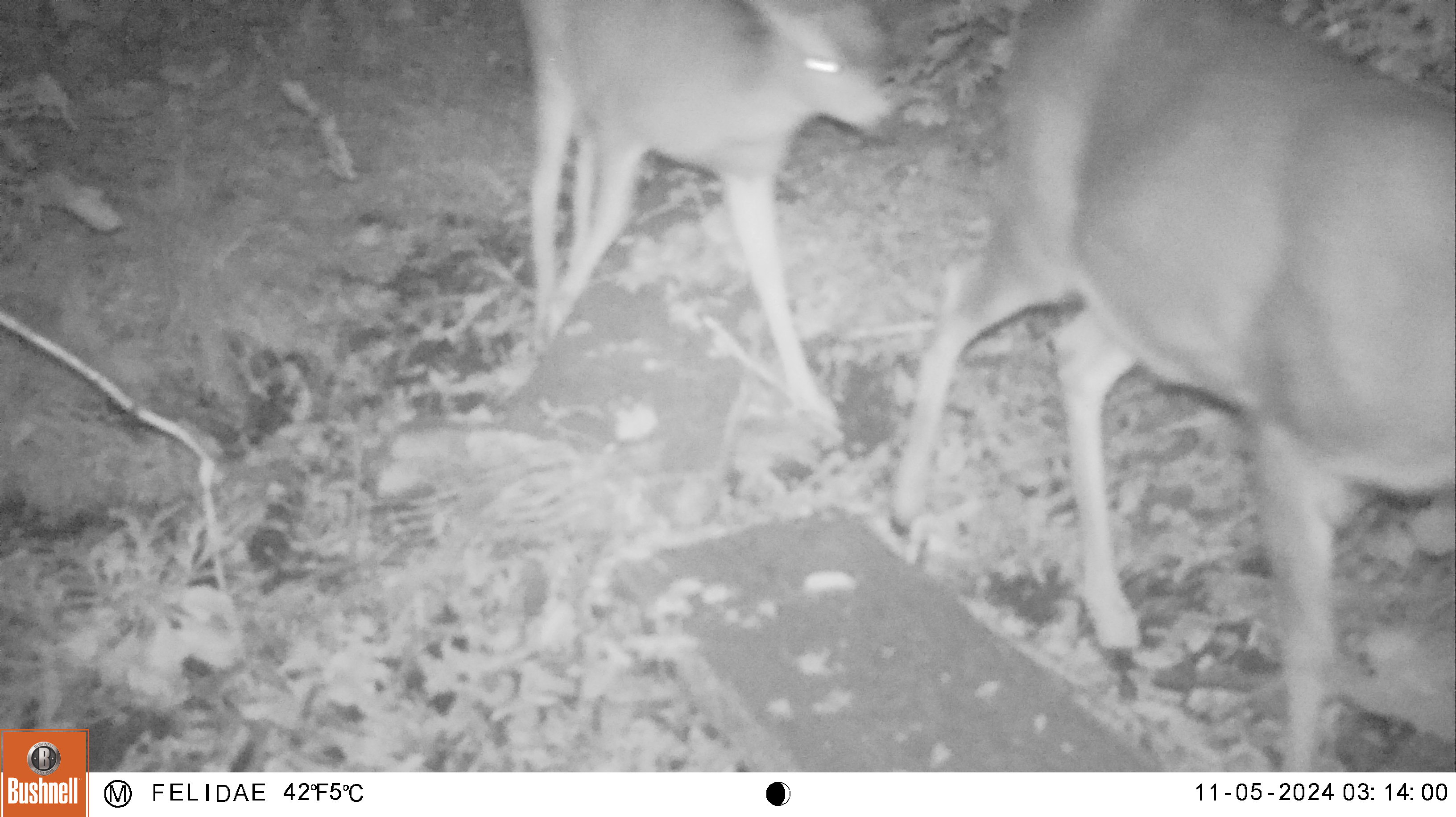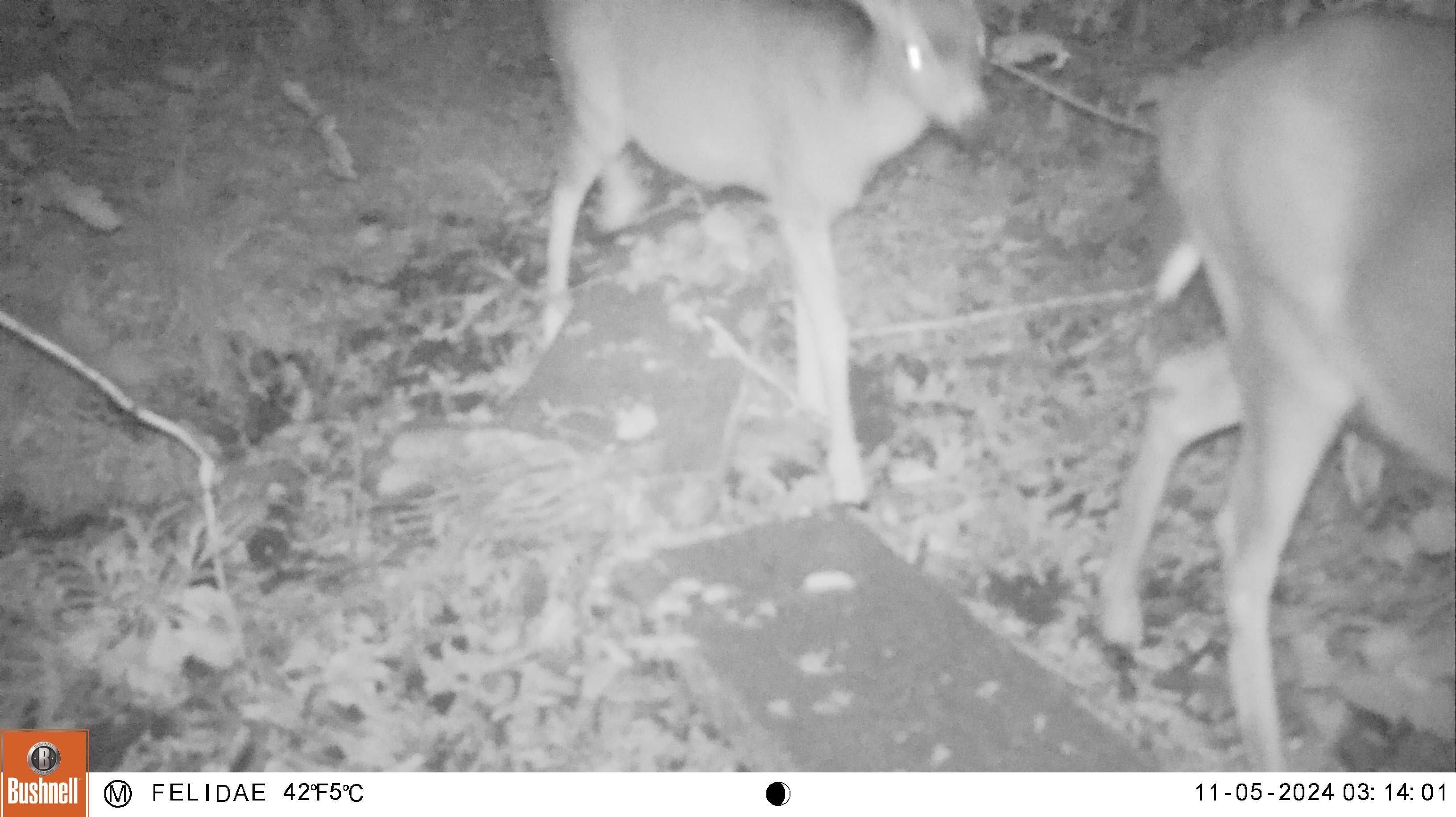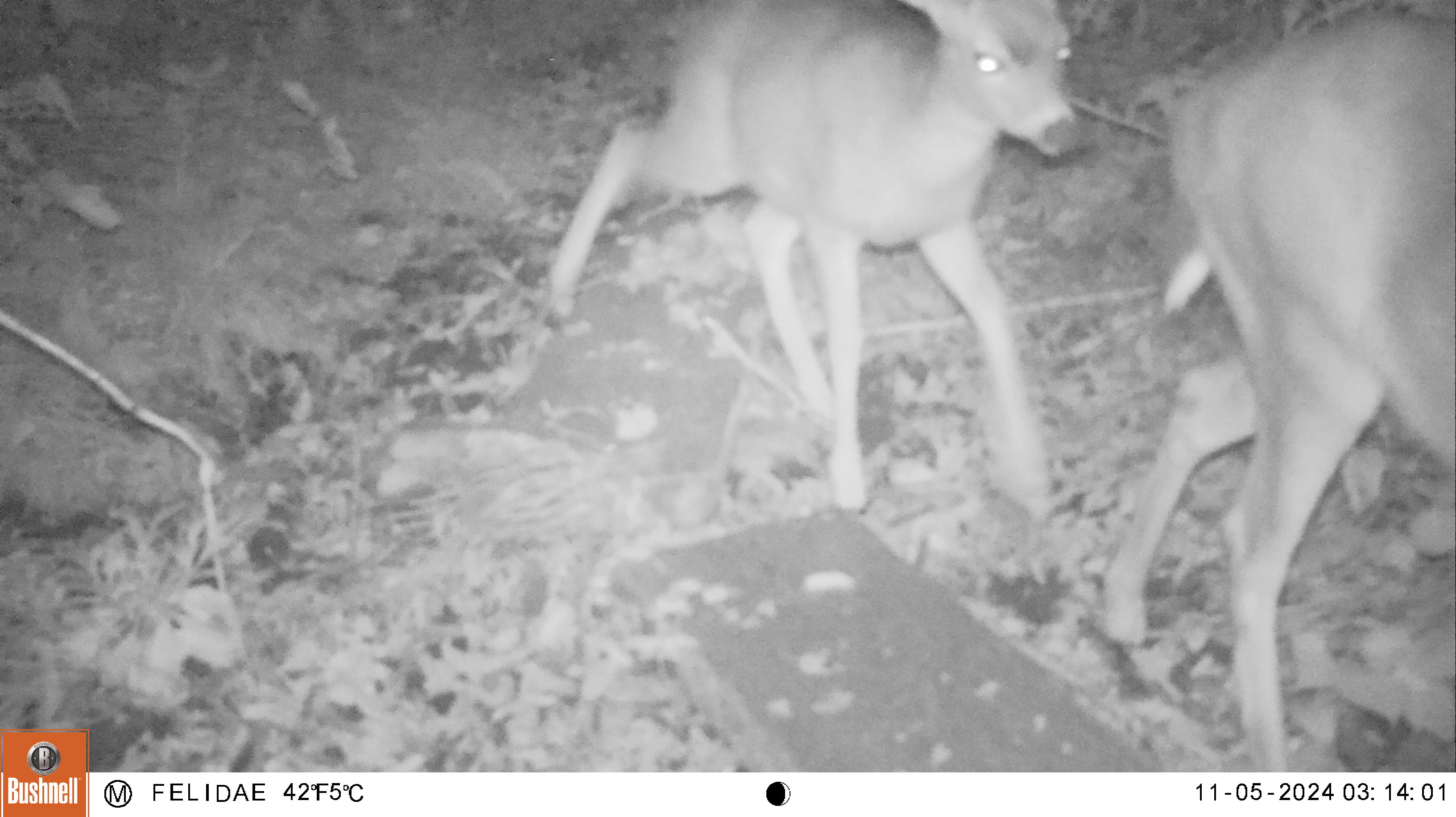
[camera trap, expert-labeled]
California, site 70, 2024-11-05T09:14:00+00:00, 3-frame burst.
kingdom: Animalia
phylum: Chordata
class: Mammalia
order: Artiodactyla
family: Cervidae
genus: Odocoileus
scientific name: Odocoileus hemionus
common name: mule deer